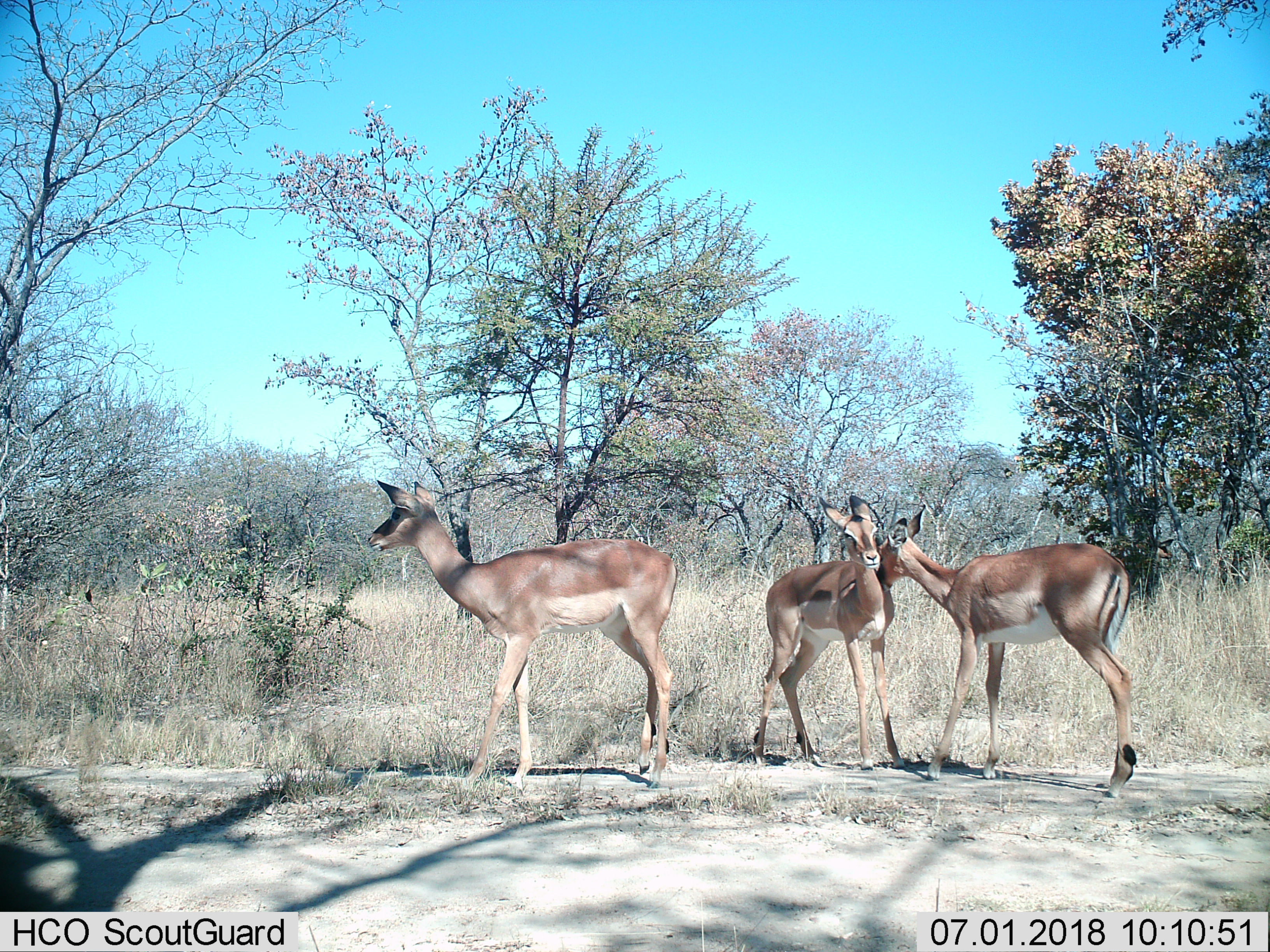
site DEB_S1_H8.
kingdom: Animalia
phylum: Chordata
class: Mammalia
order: Artiodactyla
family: Bovidae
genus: Aepyceros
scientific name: Aepyceros melampus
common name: impala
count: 3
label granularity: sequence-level